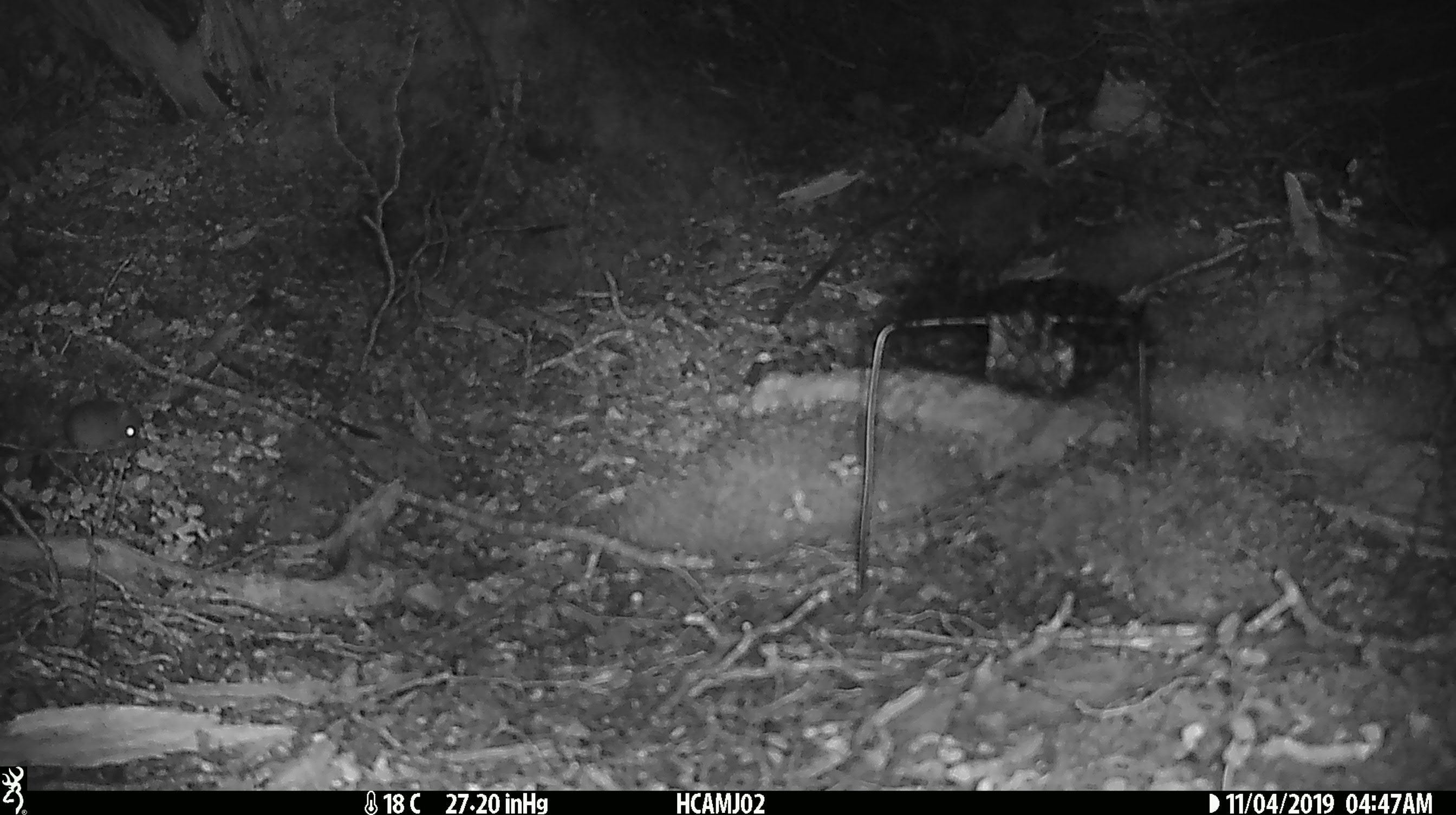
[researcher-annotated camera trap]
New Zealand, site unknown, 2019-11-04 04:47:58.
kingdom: Animalia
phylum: Chordata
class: Mammalia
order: Rodentia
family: Muridae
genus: Mus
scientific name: Mus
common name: mouse